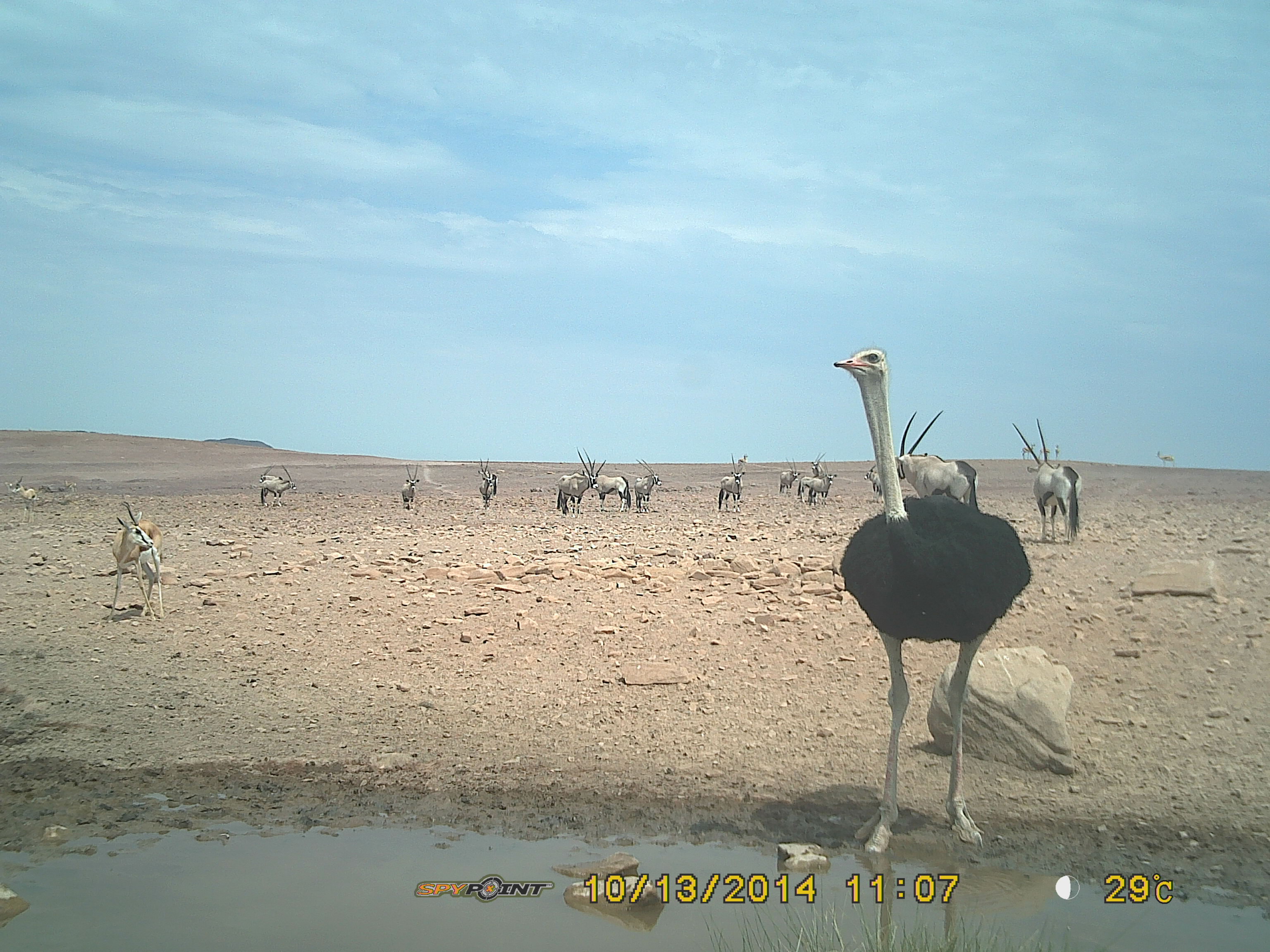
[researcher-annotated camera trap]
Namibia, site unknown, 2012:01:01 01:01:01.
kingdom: Animalia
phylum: Chordata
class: Aves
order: Struthioniformes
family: Struthionidae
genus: Struthio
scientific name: Struthio camelus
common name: common ostrich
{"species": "Struthio camelus (common ostrich)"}